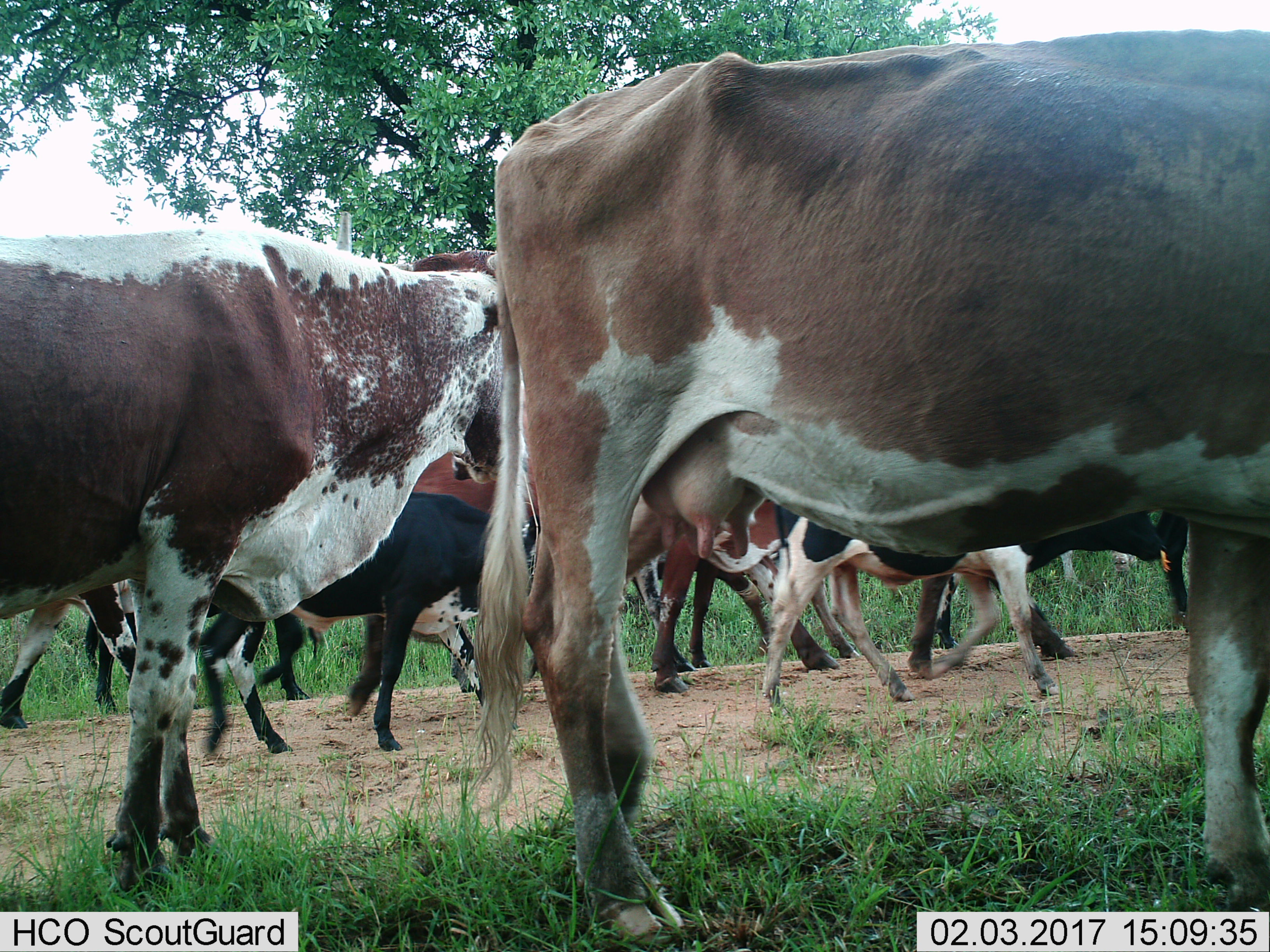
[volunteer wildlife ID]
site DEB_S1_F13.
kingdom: Animalia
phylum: Chordata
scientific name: Vertebrata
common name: domestic animal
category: domesticanimal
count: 11-50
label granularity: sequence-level